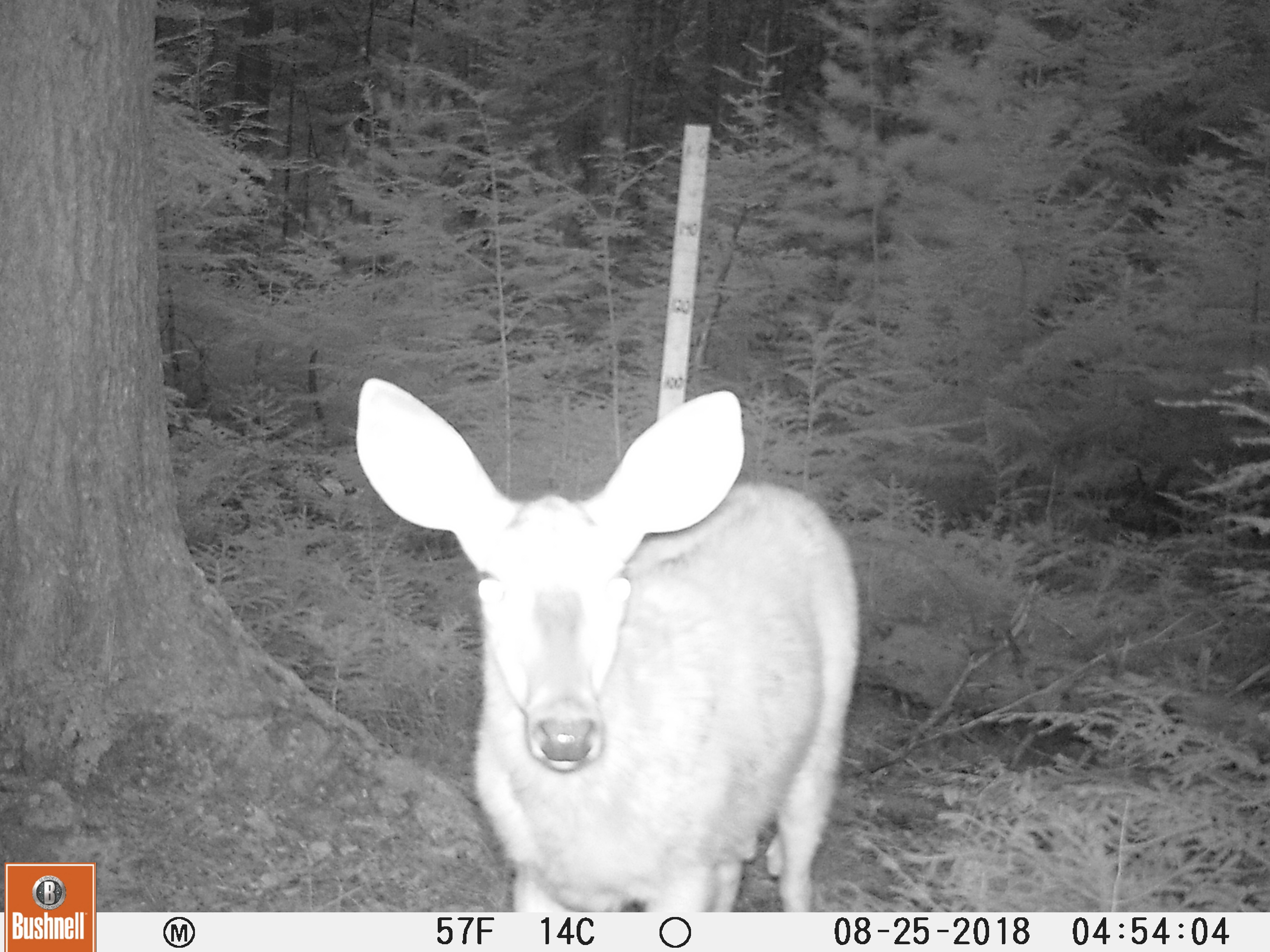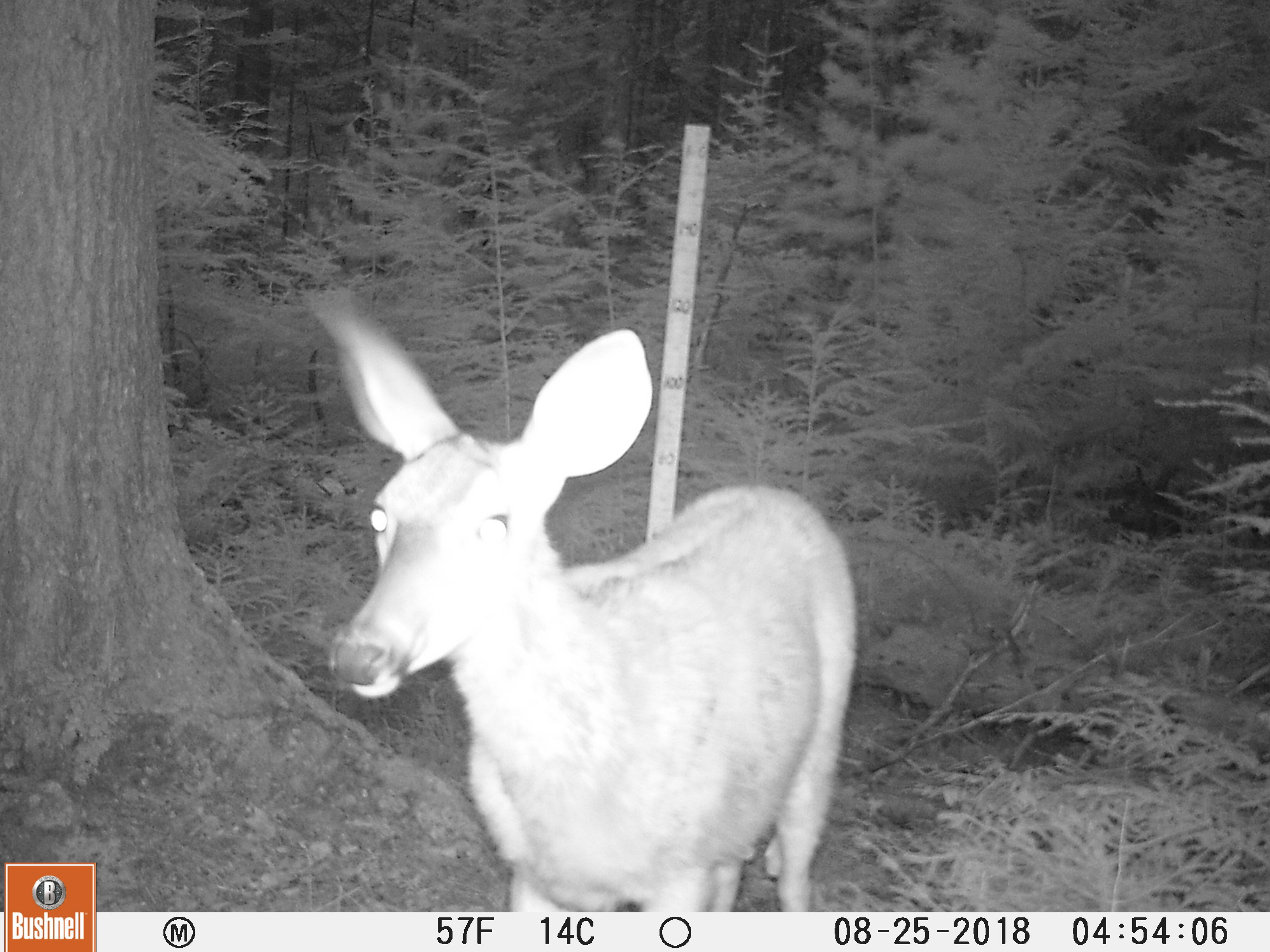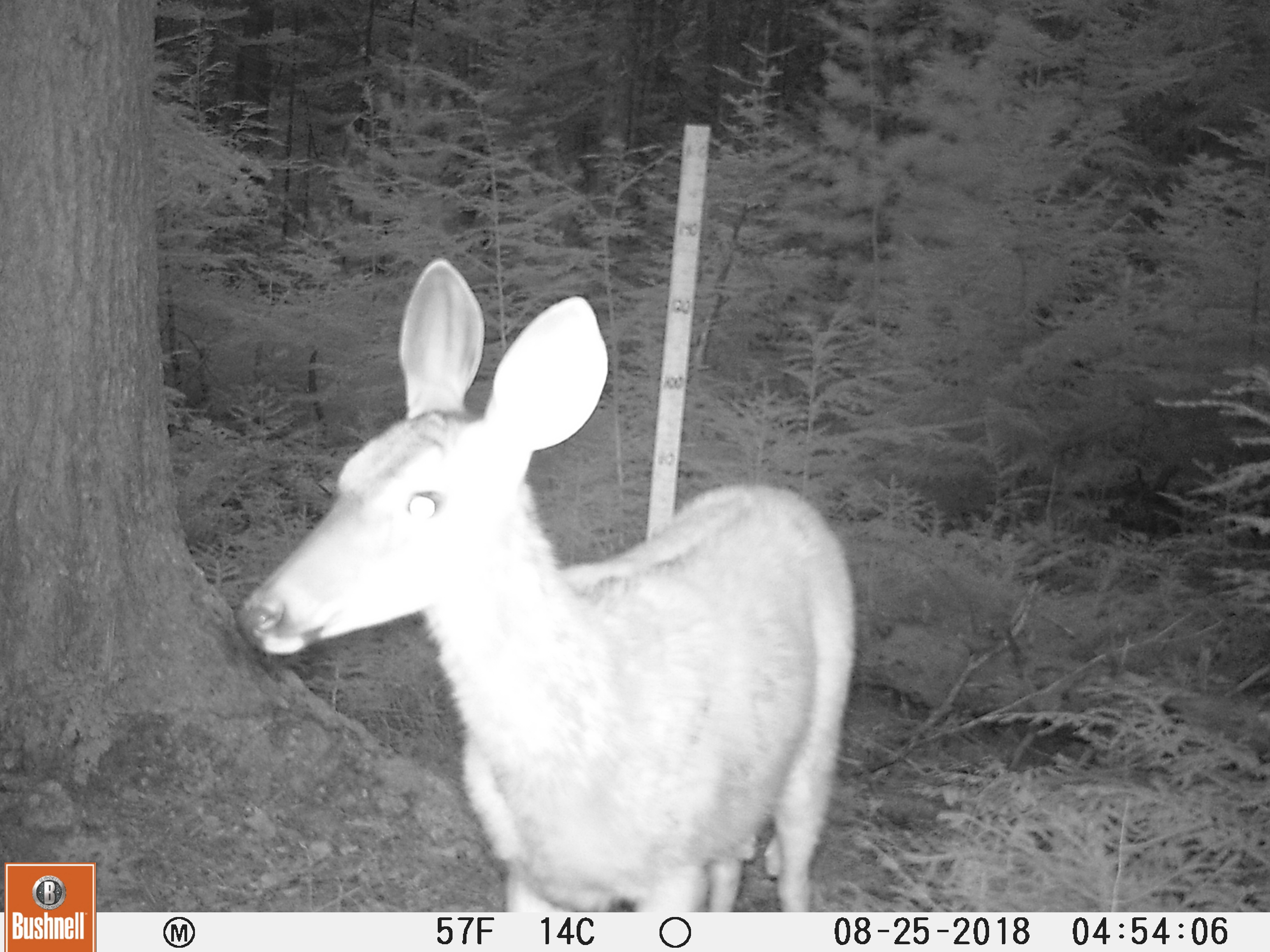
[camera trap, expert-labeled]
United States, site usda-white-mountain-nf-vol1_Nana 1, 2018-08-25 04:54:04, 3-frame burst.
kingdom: Animalia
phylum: Chordata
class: Mammalia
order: Artiodactyla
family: Cervidae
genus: Odocoileus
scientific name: Odocoileus virginianus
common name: white-tailed deer